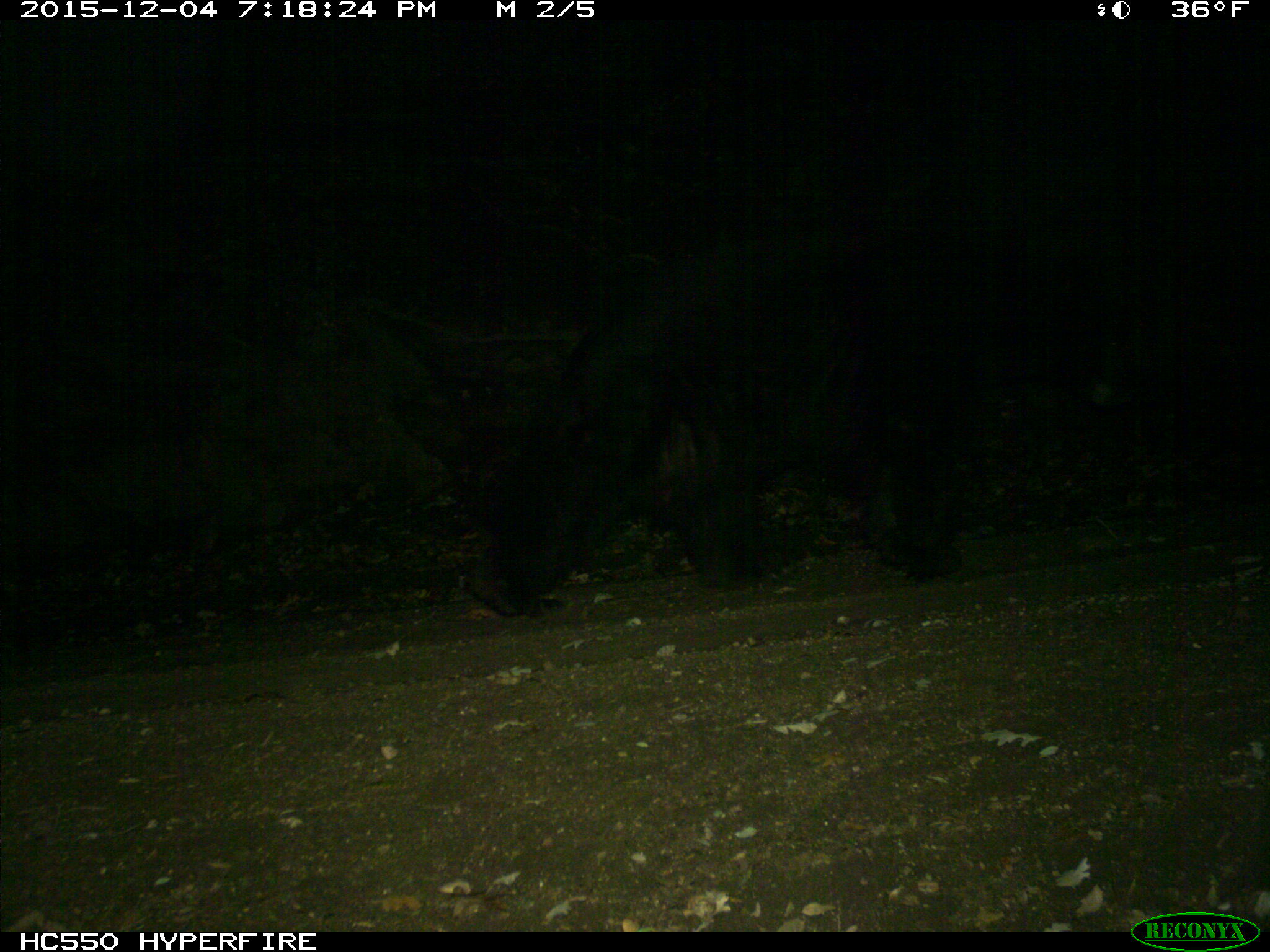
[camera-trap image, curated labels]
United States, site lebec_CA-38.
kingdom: Animalia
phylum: Chordata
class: Mammalia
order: Carnivora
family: Ursidae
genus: Ursus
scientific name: Ursus americanus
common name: american black bear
Ursus americanus (american black bear).